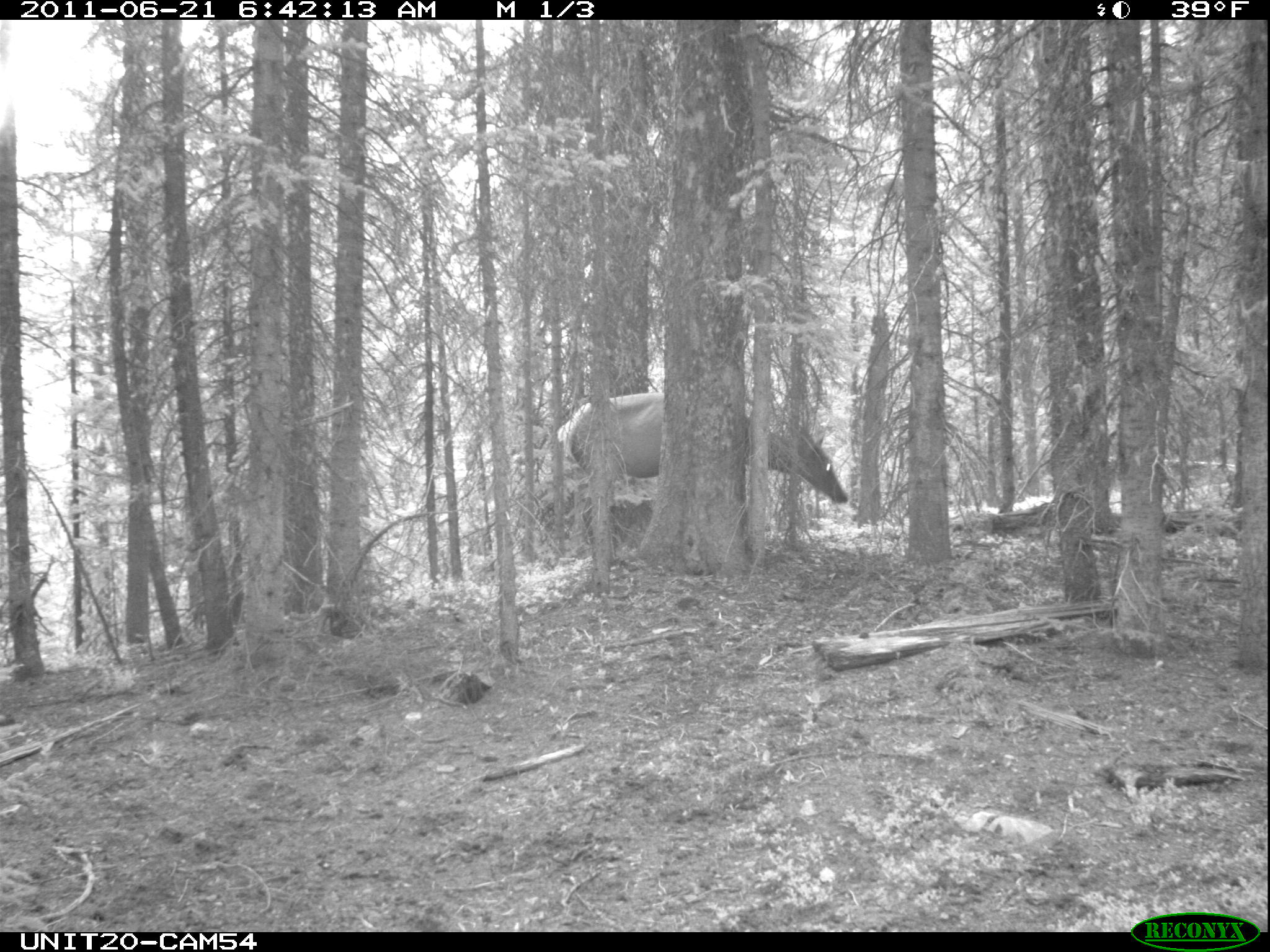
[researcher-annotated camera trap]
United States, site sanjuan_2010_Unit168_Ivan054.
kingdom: Animalia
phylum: Chordata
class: Mammalia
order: Artiodactyla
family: Cervidae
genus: Cervus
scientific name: Cervus elaphus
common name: red deer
Cervus elaphus (red deer).